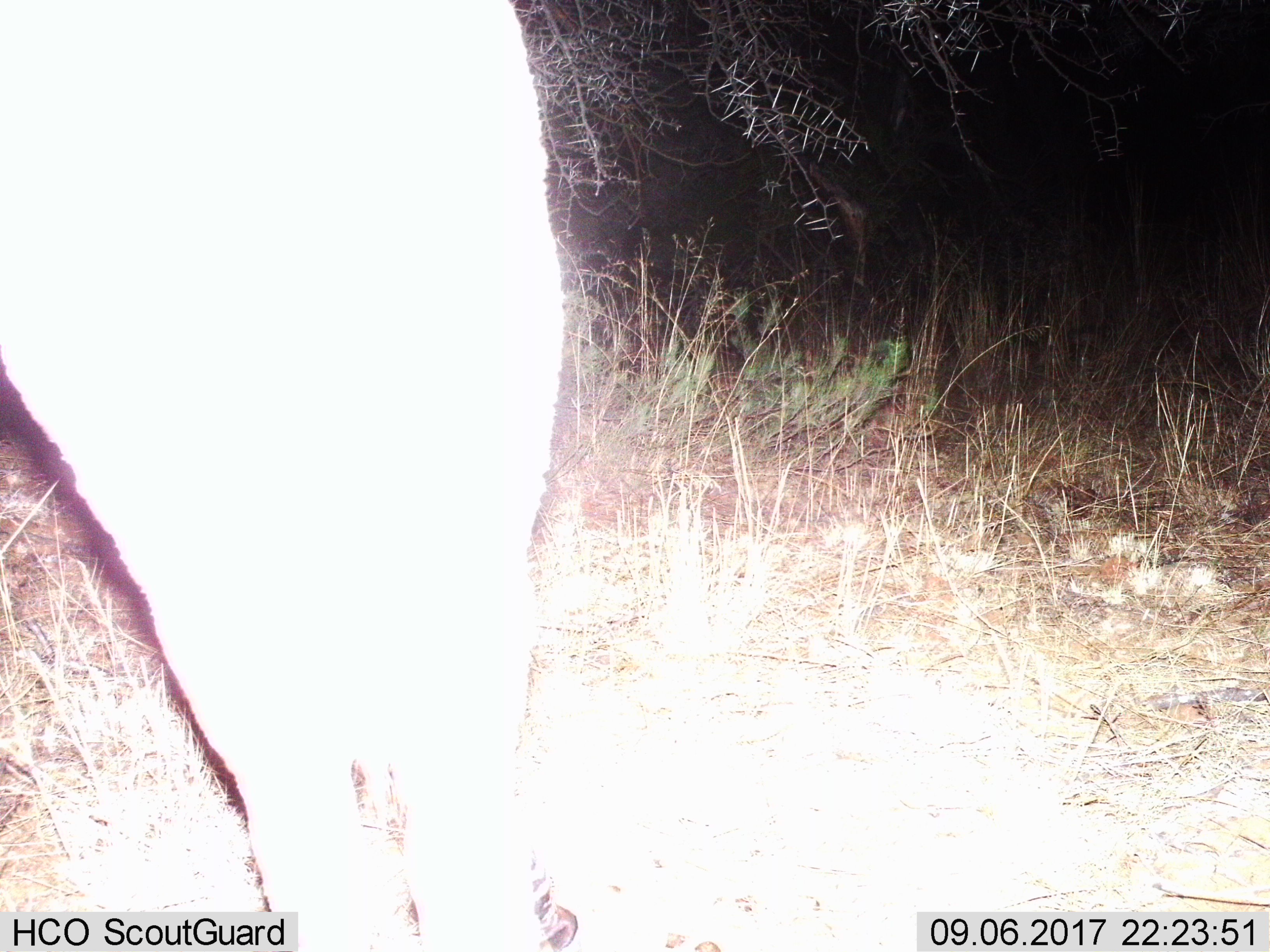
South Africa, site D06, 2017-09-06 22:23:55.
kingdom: Animalia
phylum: Chordata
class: Mammalia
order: Perissodactyla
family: Equidae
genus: Equus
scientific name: Equus zebra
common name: mountain zebra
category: zebramountain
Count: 1.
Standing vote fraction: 60%.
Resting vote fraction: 0%.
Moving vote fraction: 60%.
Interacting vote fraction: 0%.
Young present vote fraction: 0%.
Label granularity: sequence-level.